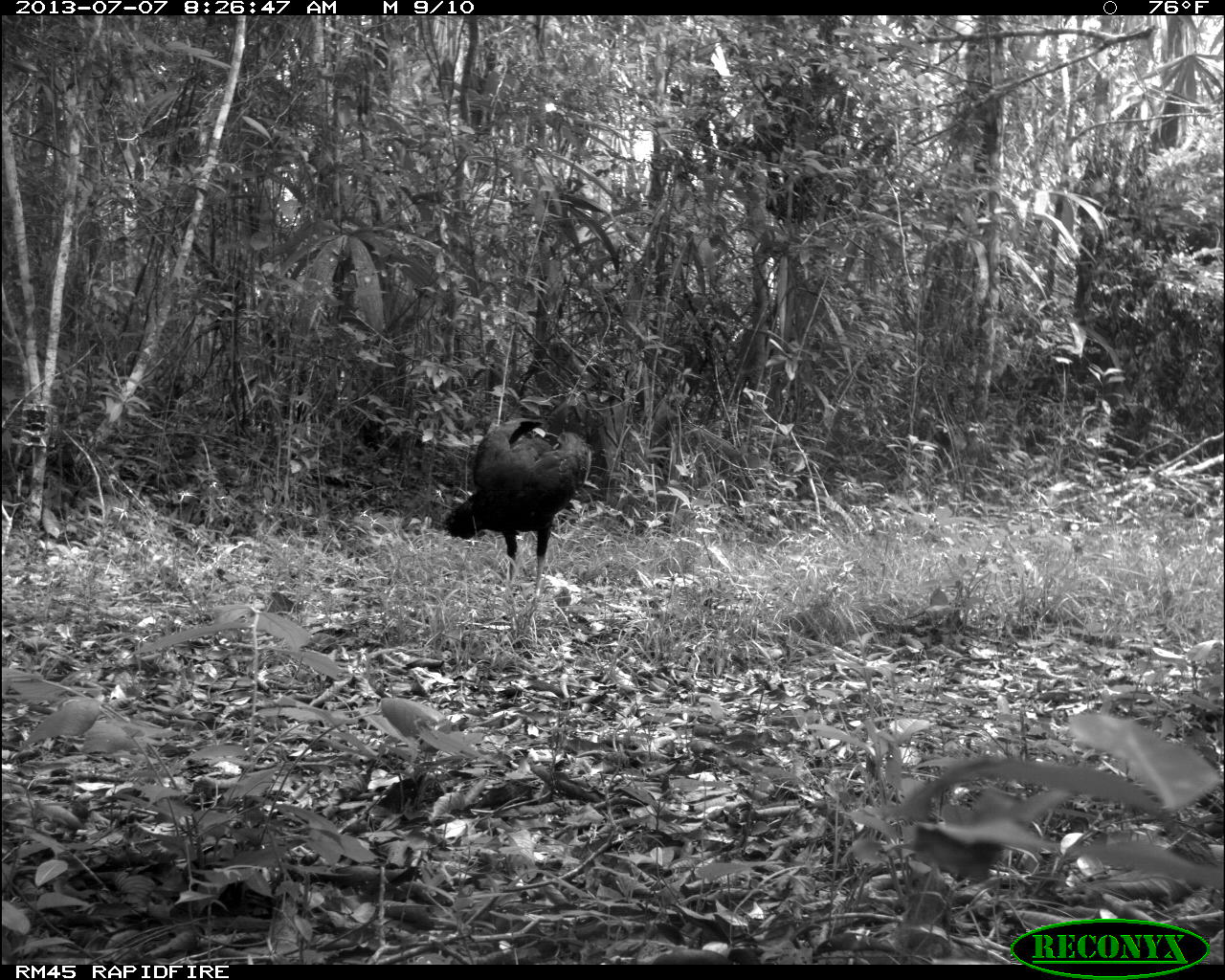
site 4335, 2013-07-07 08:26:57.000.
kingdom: Animalia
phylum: Chordata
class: Aves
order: Galliformes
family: Cracidae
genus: Crax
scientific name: Crax rubra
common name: great curassow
Crax rubra (great curassow), count 1, sex male.